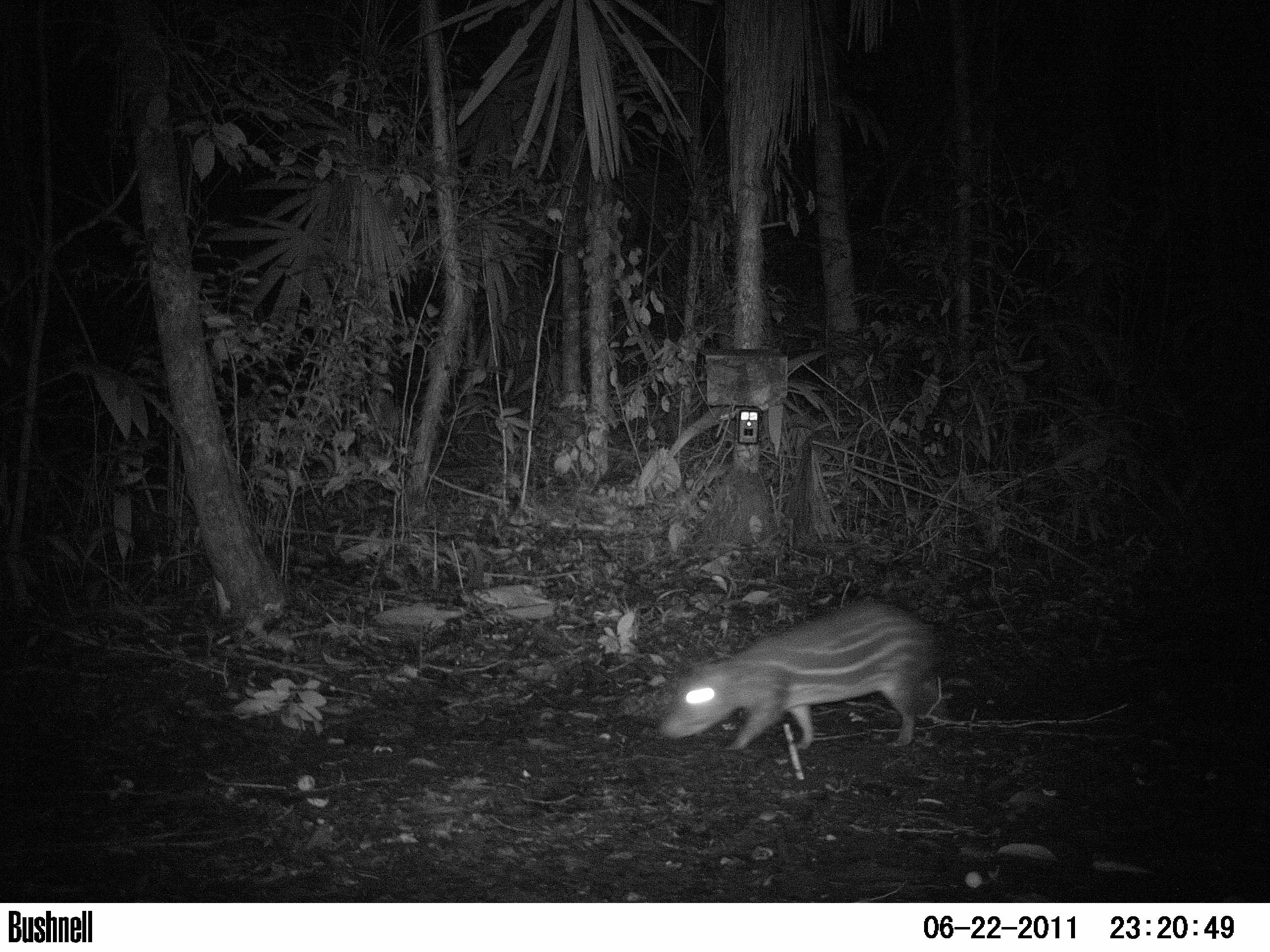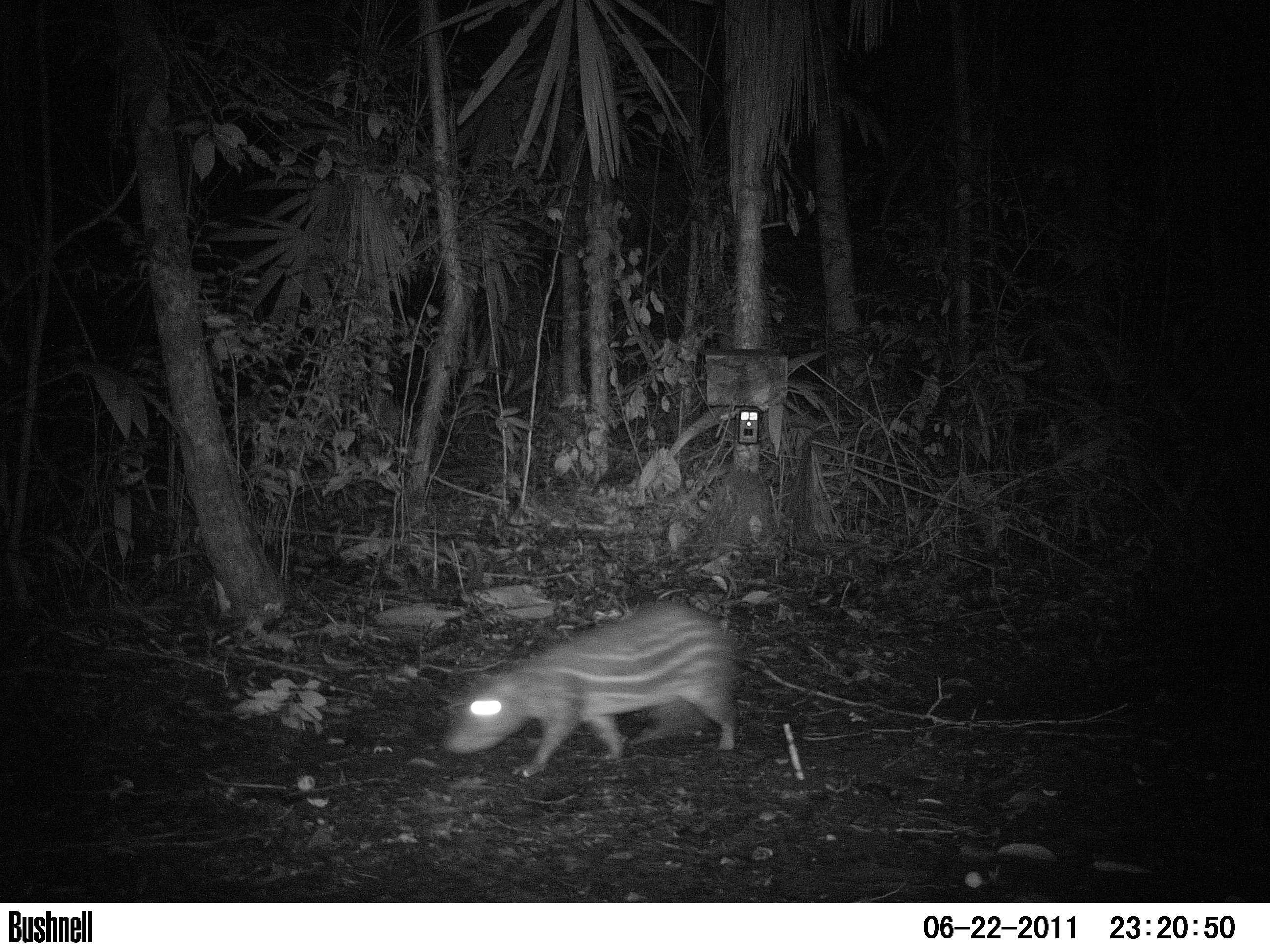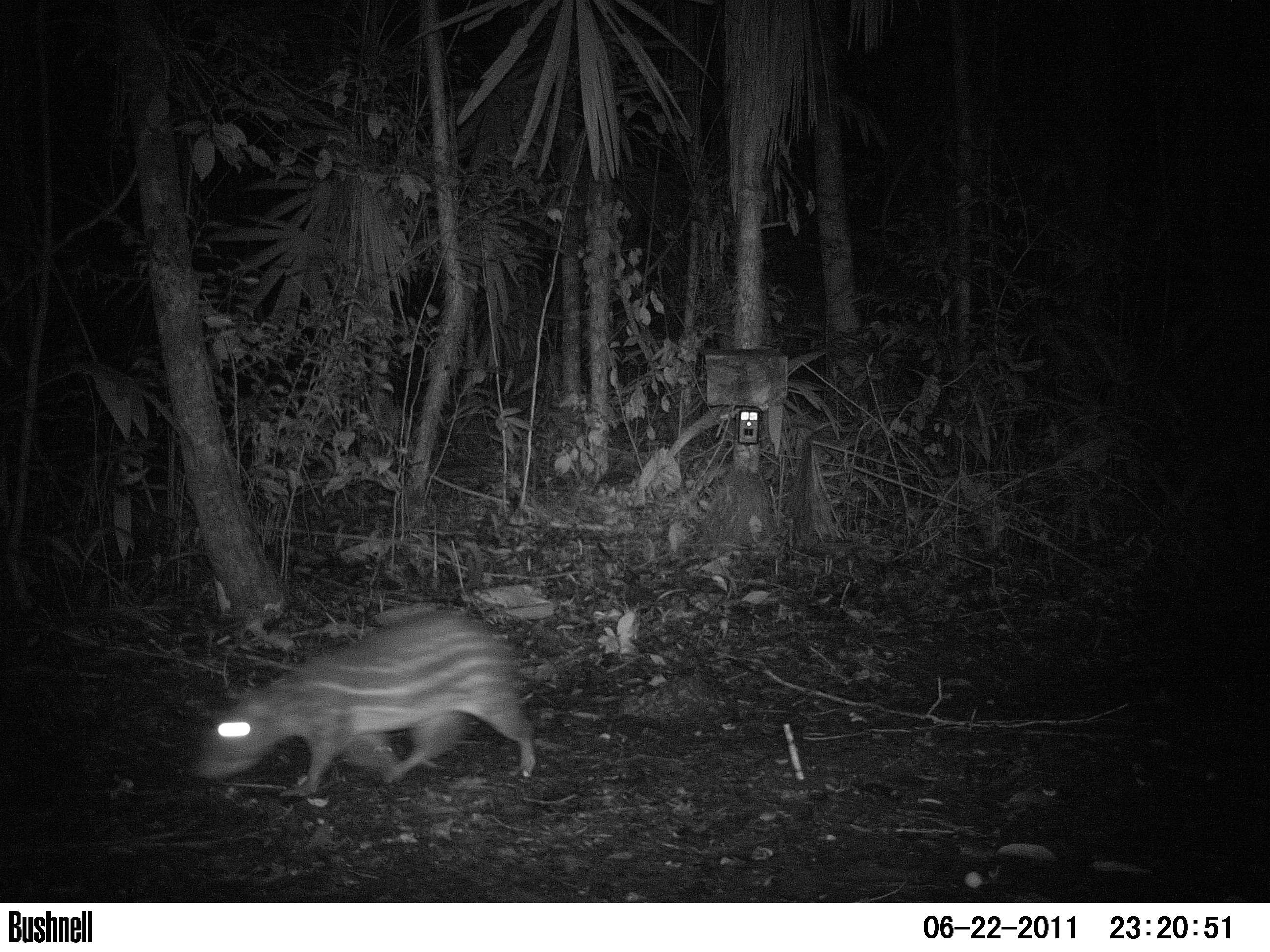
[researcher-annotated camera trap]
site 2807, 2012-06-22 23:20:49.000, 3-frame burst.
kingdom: Animalia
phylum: Chordata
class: Mammalia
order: Rodentia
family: Cuniculidae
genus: Cuniculus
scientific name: Cuniculus paca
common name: spotted paca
Cuniculus paca (spotted paca), count 1, age adult.